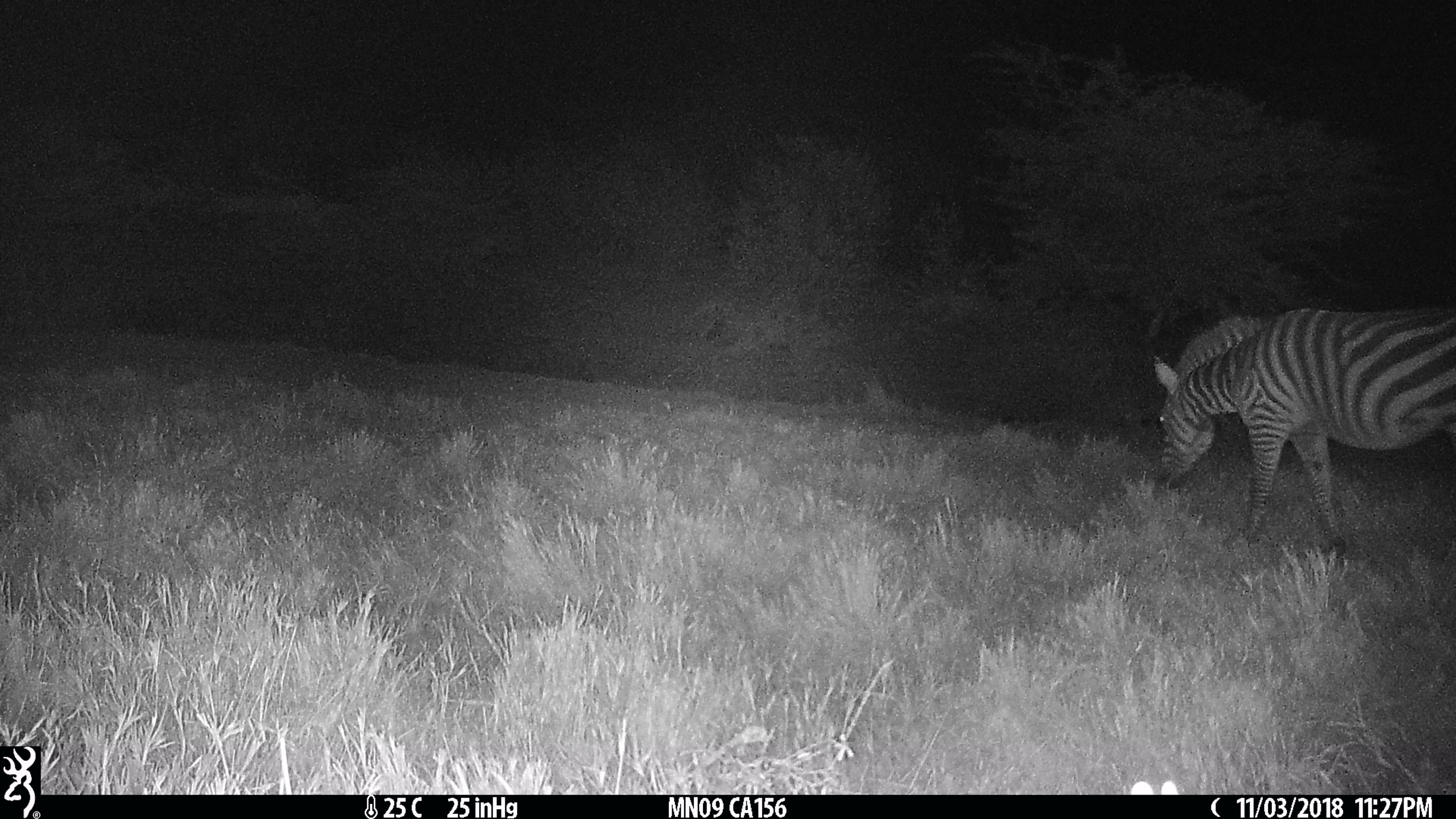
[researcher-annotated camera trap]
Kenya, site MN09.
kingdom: Animalia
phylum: Chordata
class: Mammalia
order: Perissodactyla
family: Equidae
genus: Equus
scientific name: Equus quagga burchellii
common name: burchell's zebra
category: zebra